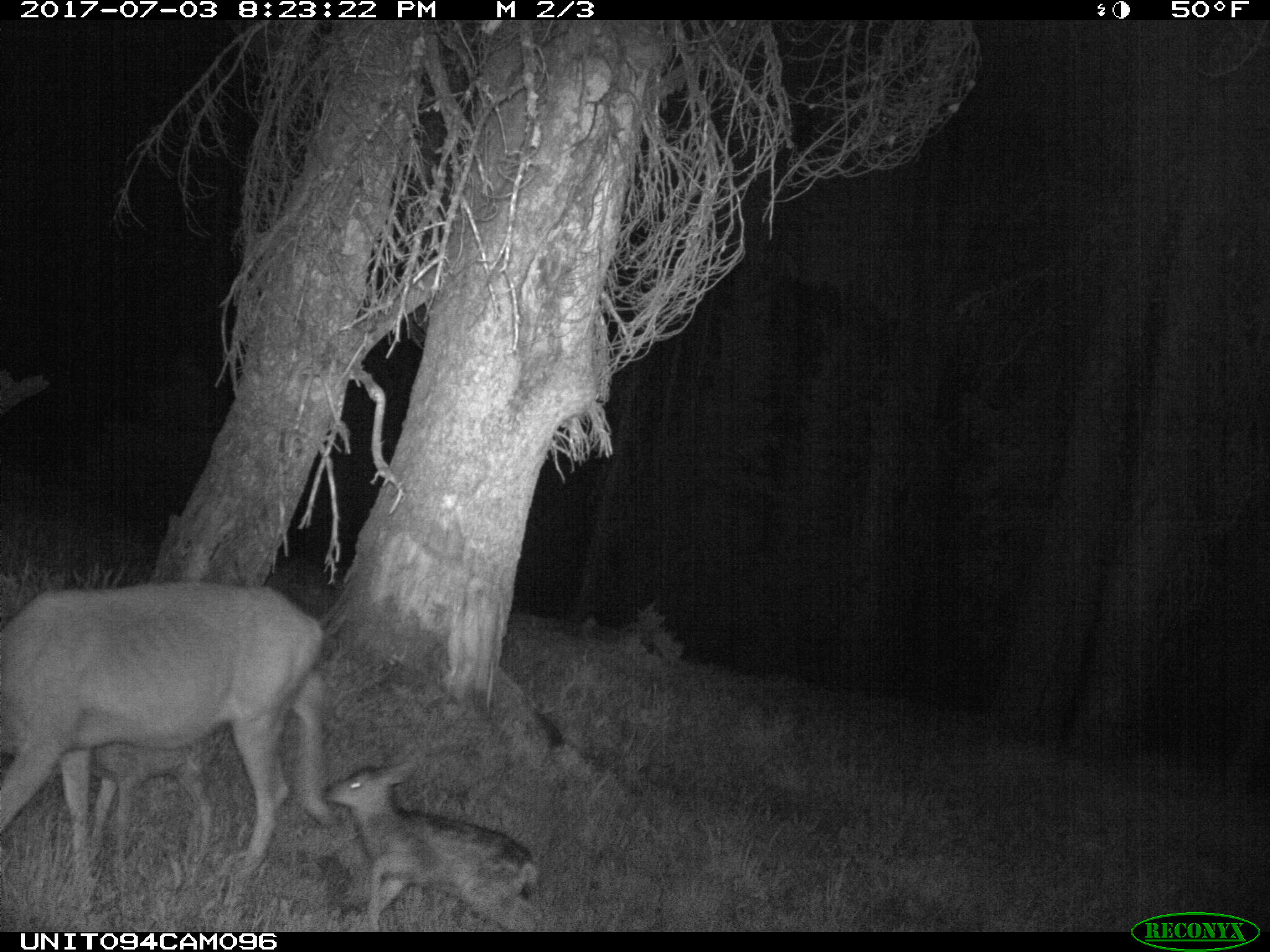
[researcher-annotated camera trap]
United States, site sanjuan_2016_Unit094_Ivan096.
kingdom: Animalia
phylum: Chordata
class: Mammalia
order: Artiodactyla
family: Cervidae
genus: Odocoileus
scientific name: Odocoileus hemionus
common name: mule deer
Odocoileus hemionus (mule deer).